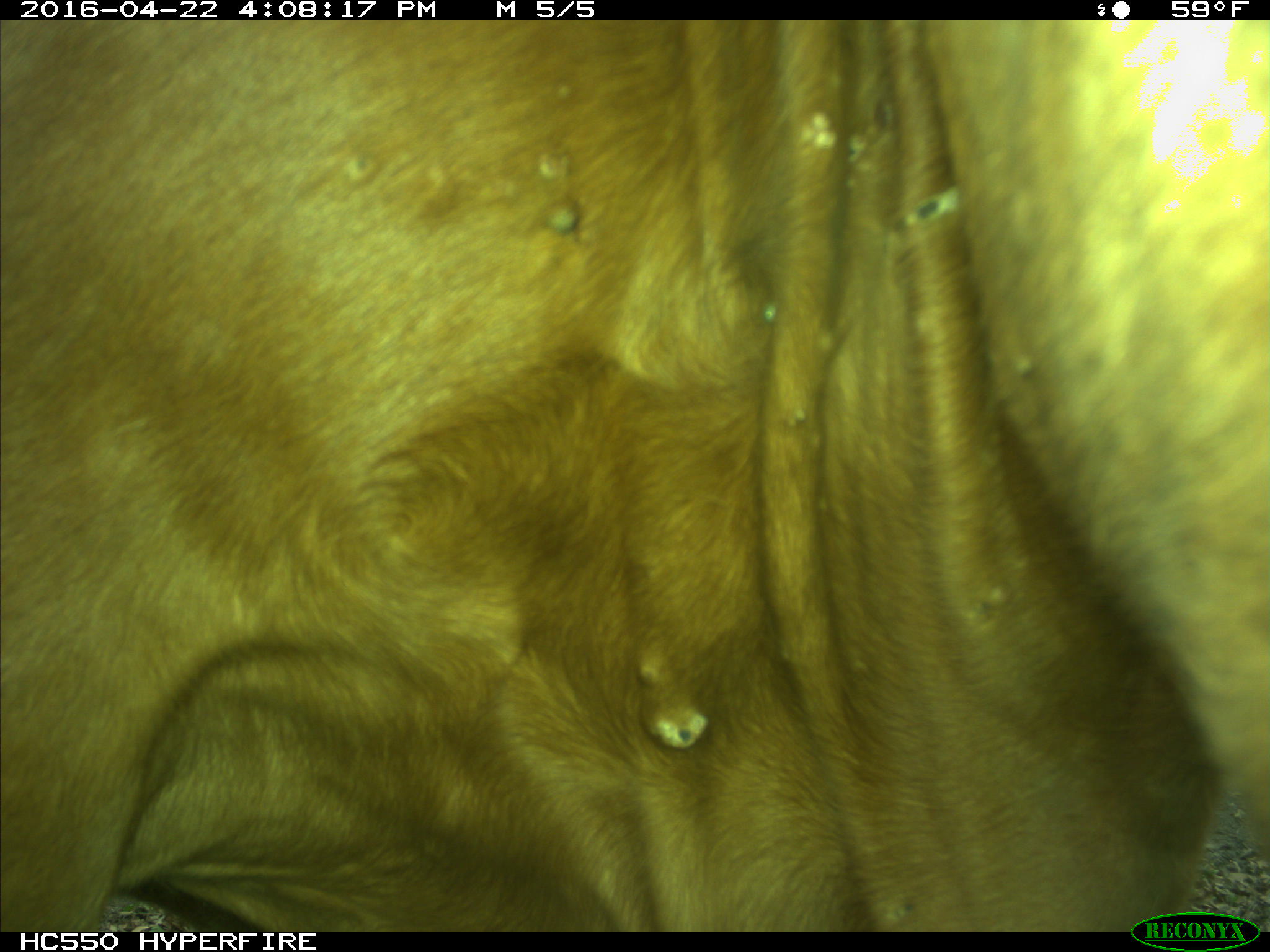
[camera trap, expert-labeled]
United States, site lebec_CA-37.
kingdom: Animalia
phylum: Chordata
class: Mammalia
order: Artiodactyla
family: Bovidae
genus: Bos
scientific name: Bos taurus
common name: domestic cow